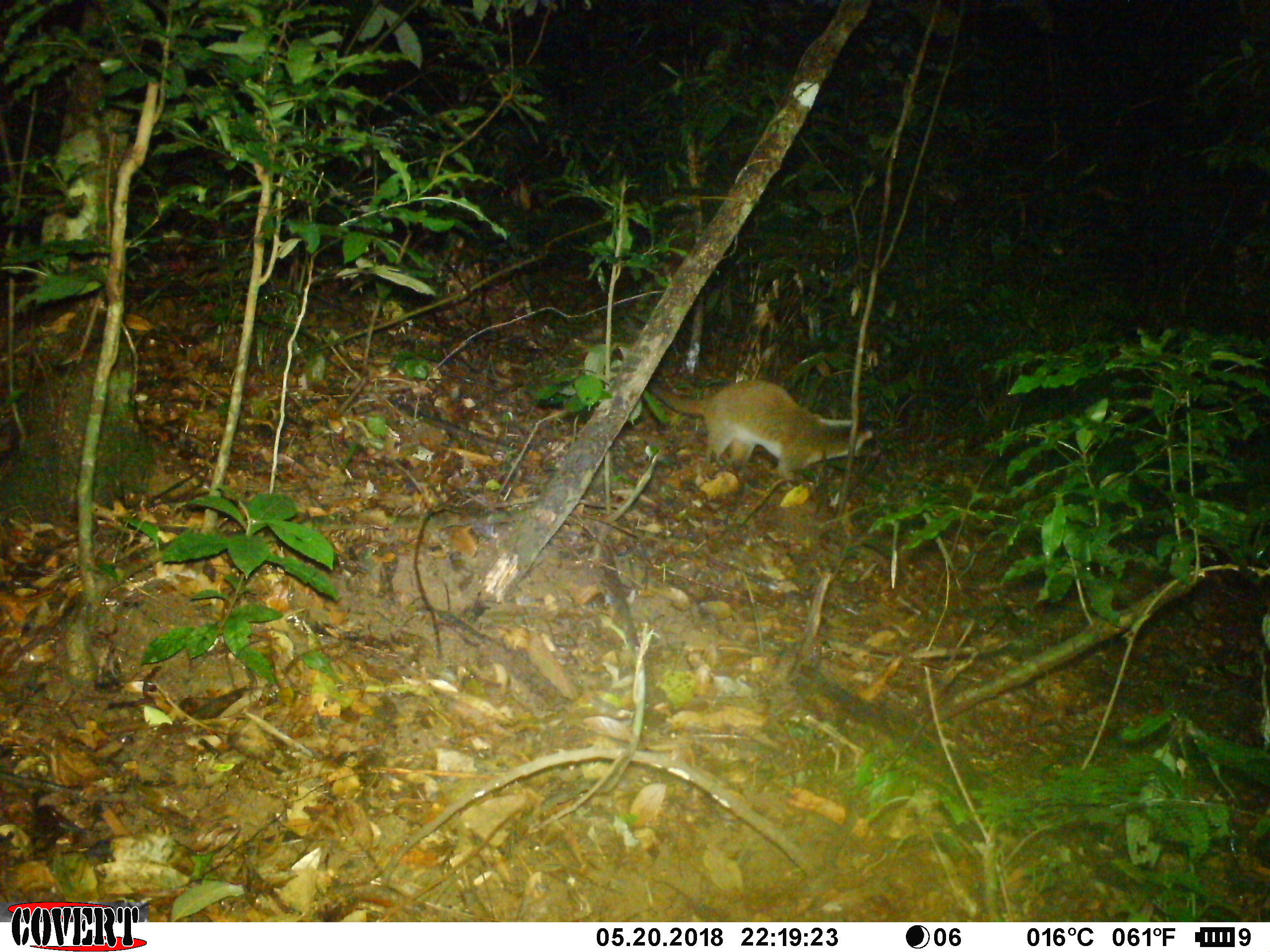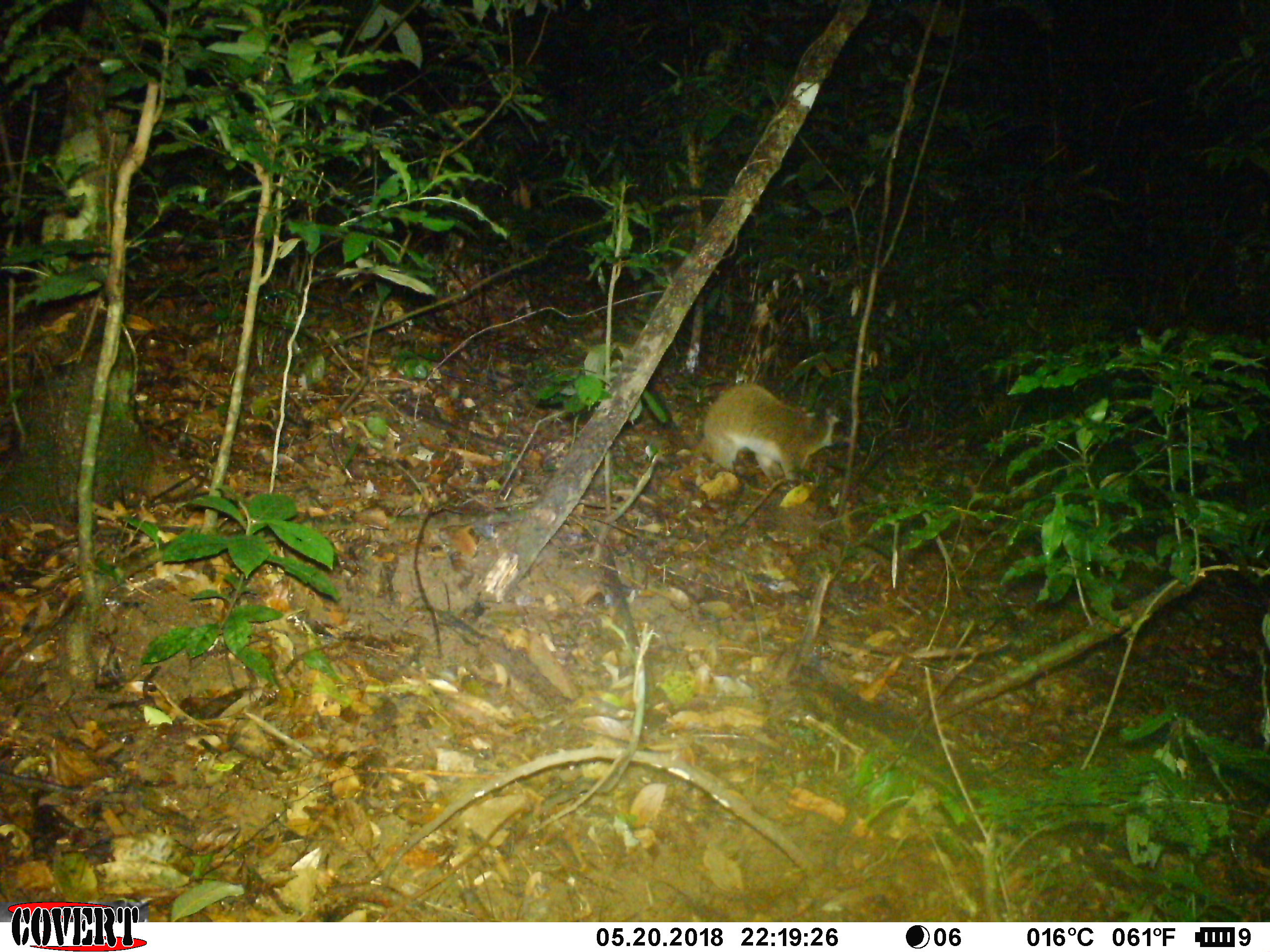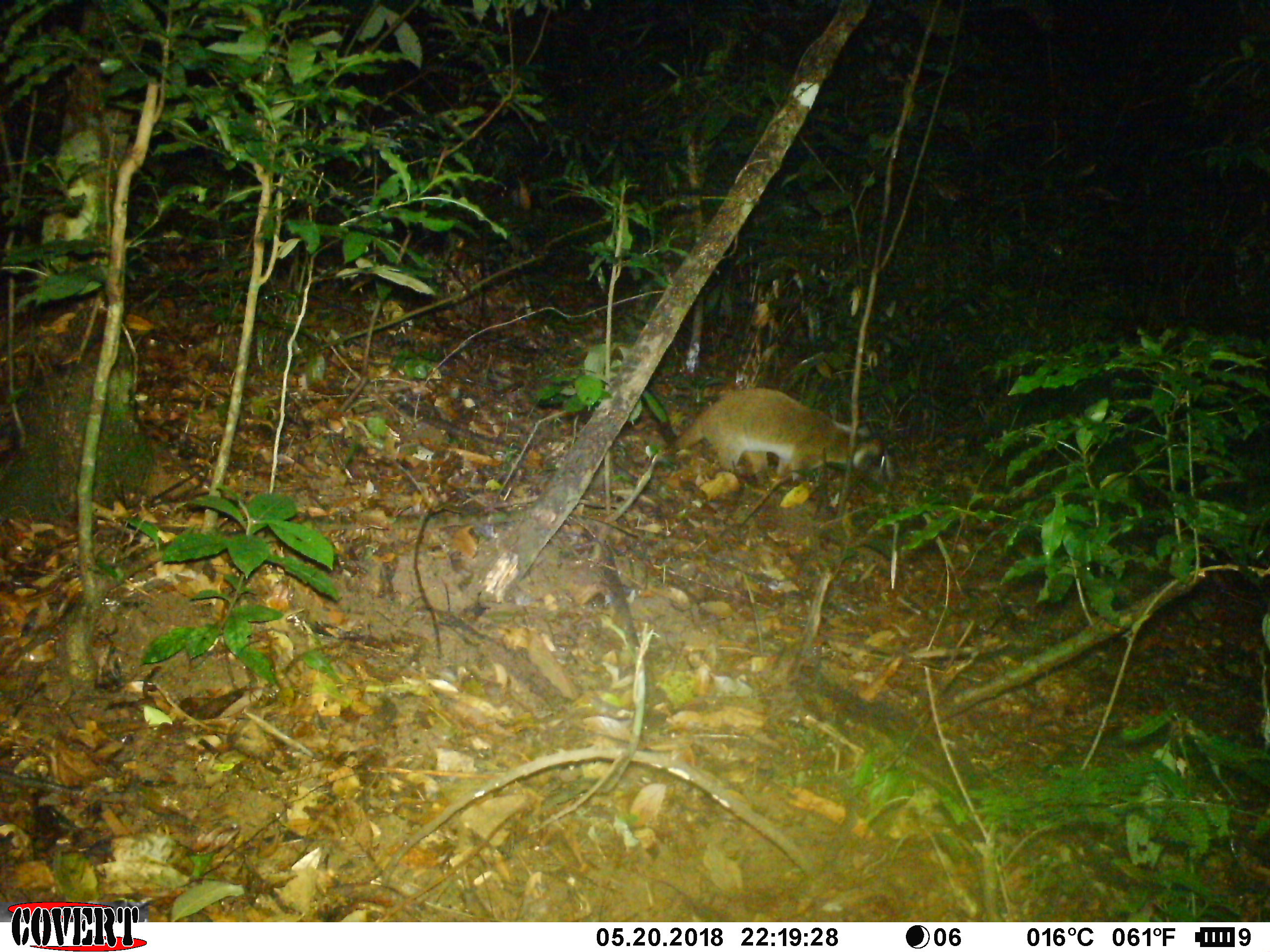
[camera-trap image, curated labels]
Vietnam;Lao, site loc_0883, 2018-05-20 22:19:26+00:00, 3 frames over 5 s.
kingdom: Animalia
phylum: Chordata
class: Mammalia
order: Carnivora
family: Viverridae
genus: Paguma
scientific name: Paguma larvata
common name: masked palm civet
Masked palm civet (Paguma larvata). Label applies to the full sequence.